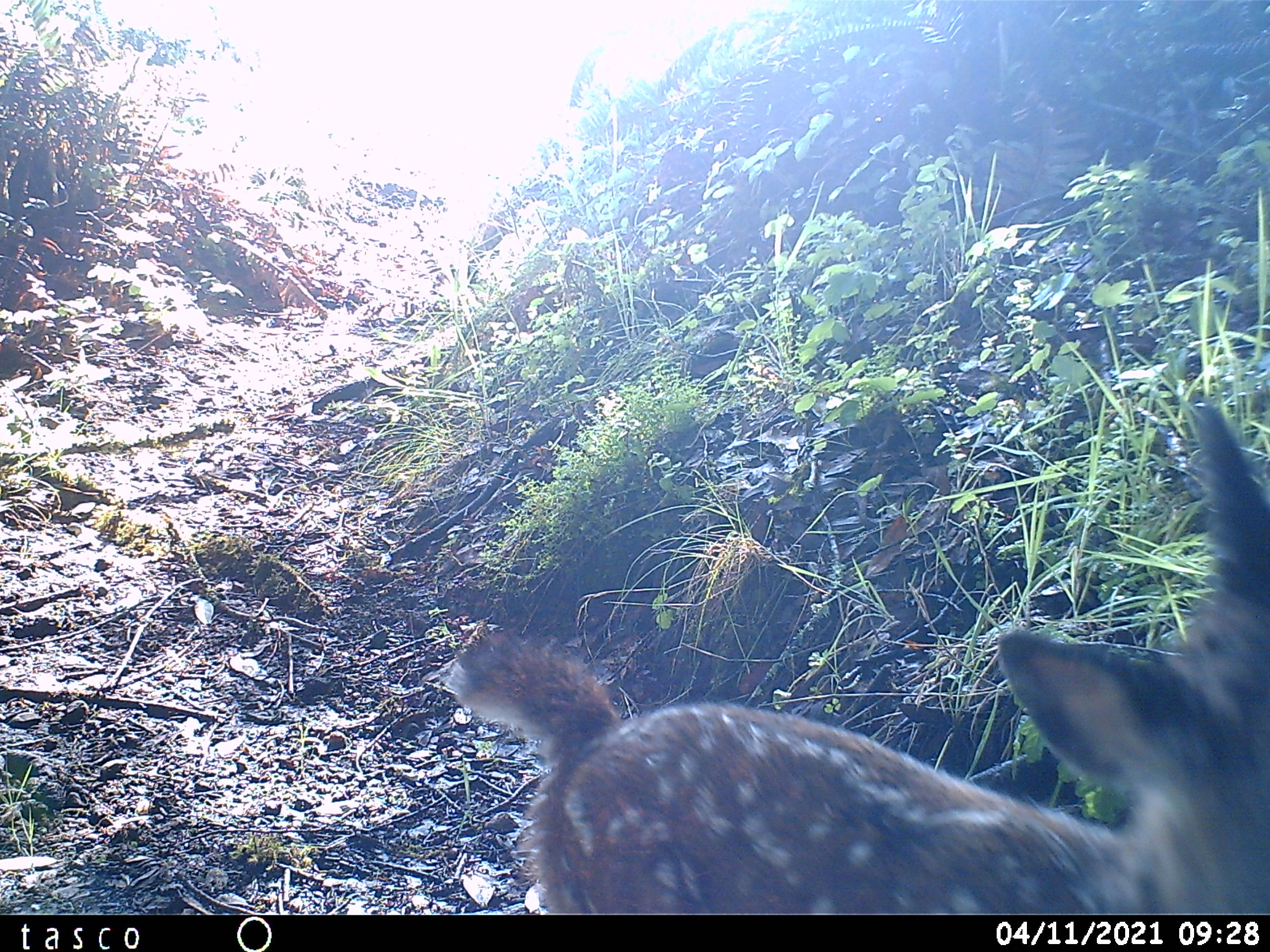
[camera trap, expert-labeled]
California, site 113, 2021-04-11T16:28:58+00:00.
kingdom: Animalia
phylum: Chordata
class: Mammalia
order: Artiodactyla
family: Cervidae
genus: Odocoileus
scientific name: Odocoileus hemionus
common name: mule deer